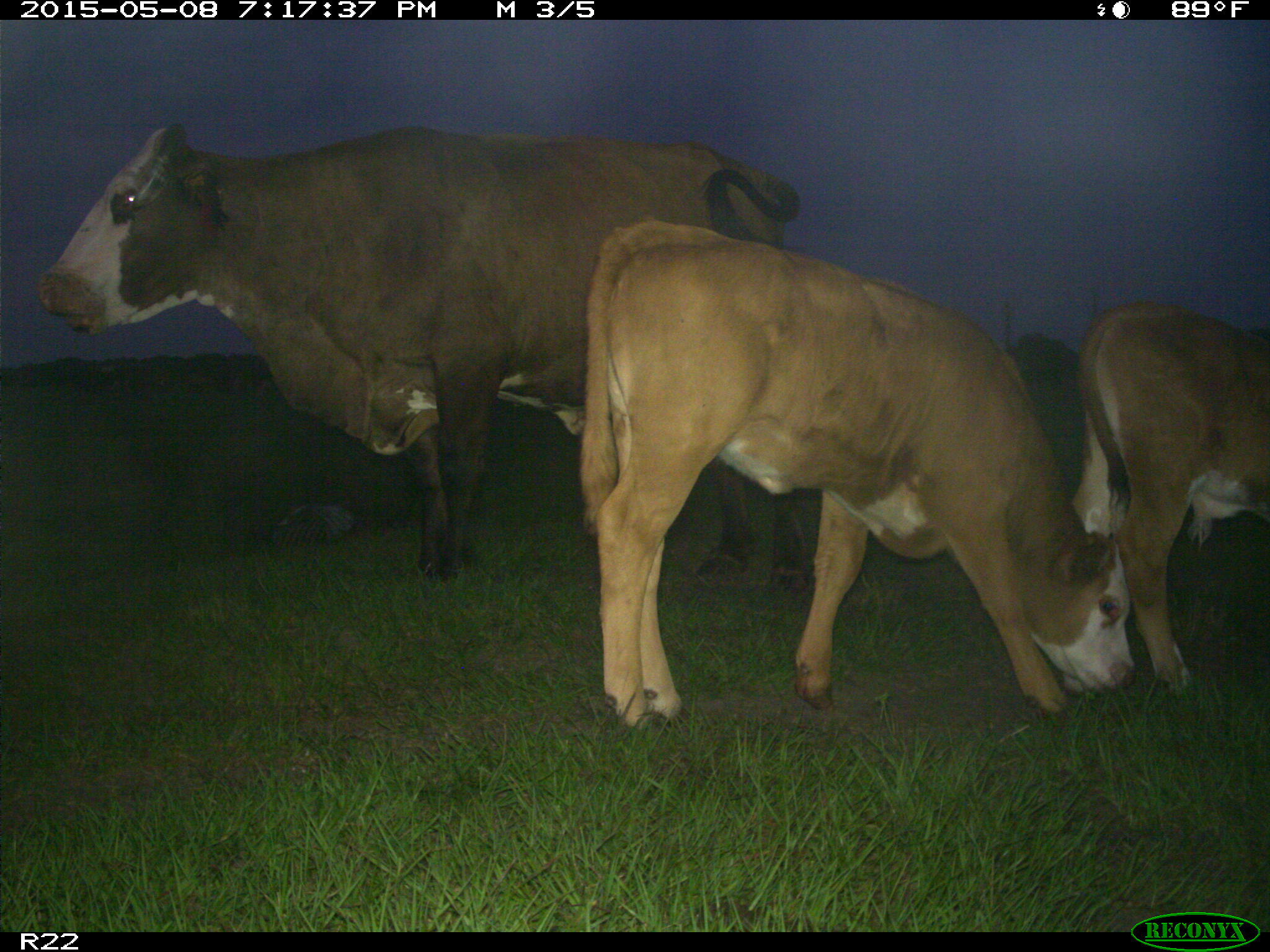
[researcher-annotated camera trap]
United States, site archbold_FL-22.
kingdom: Animalia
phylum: Chordata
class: Mammalia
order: Artiodactyla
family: Bovidae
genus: Bos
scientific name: Bos taurus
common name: domestic cow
Bos taurus (domestic cow).